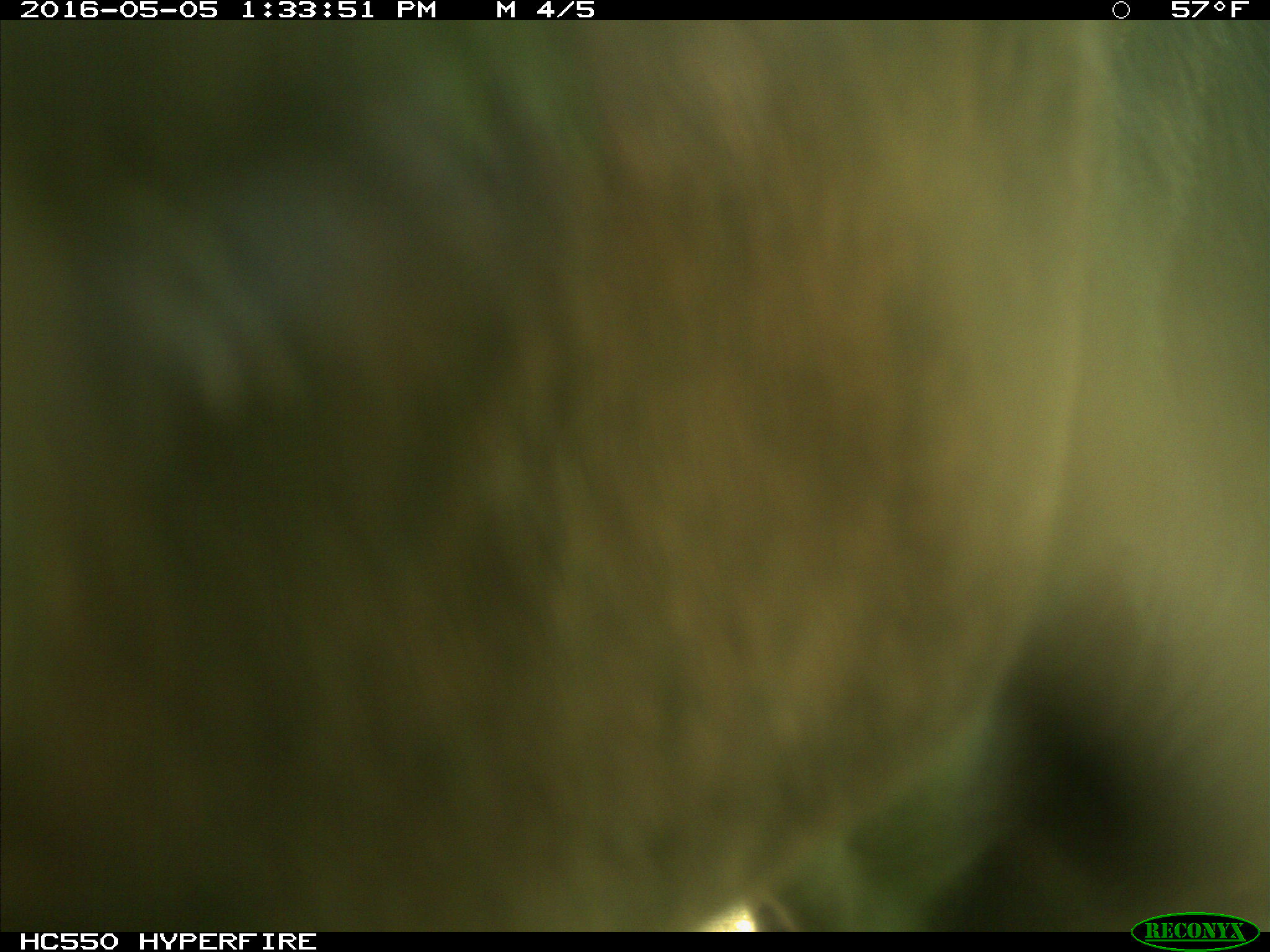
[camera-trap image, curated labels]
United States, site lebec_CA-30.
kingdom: Animalia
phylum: Chordata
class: Mammalia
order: Artiodactyla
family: Bovidae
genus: Bos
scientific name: Bos taurus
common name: domestic cow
Bos taurus (domestic cow).